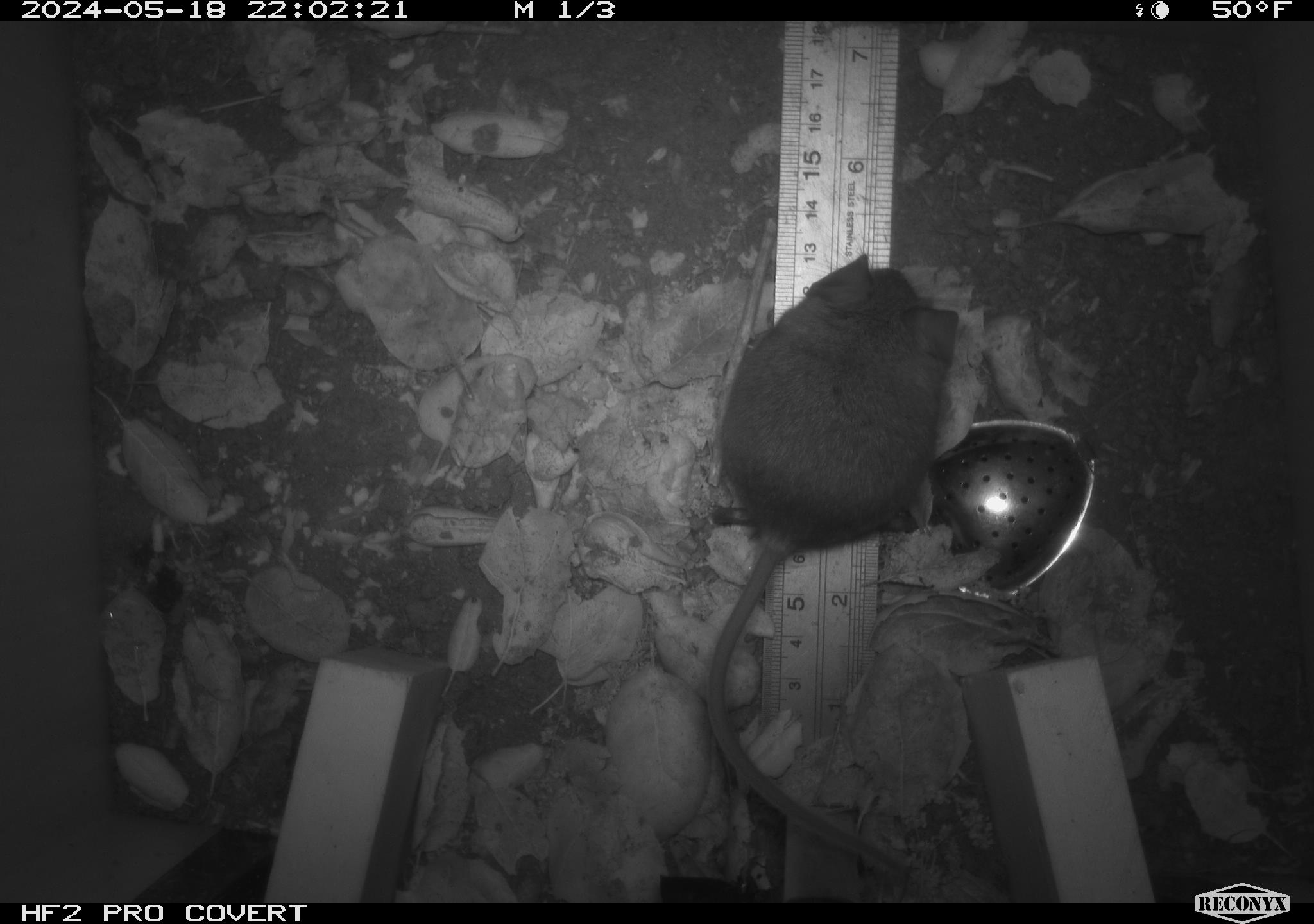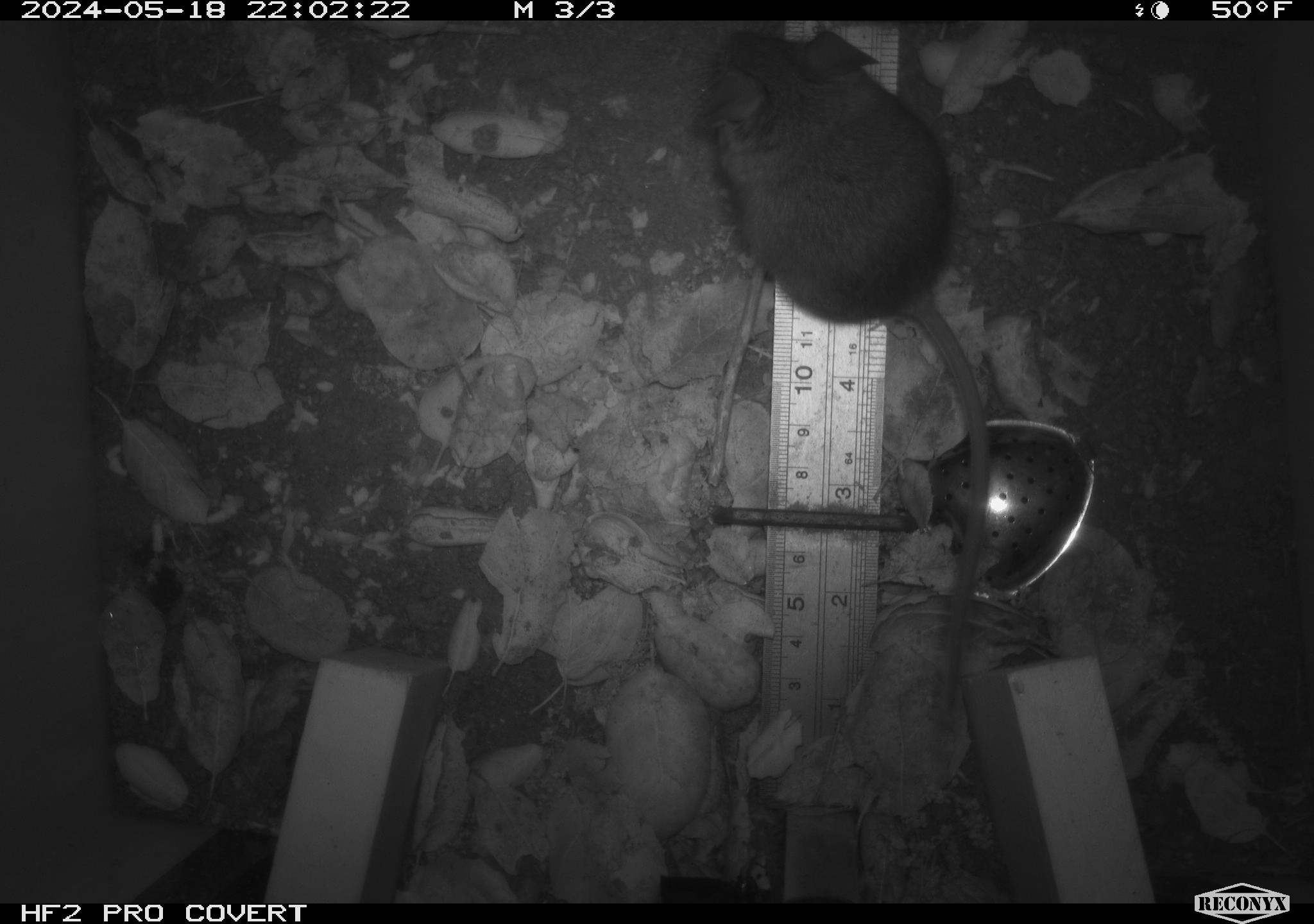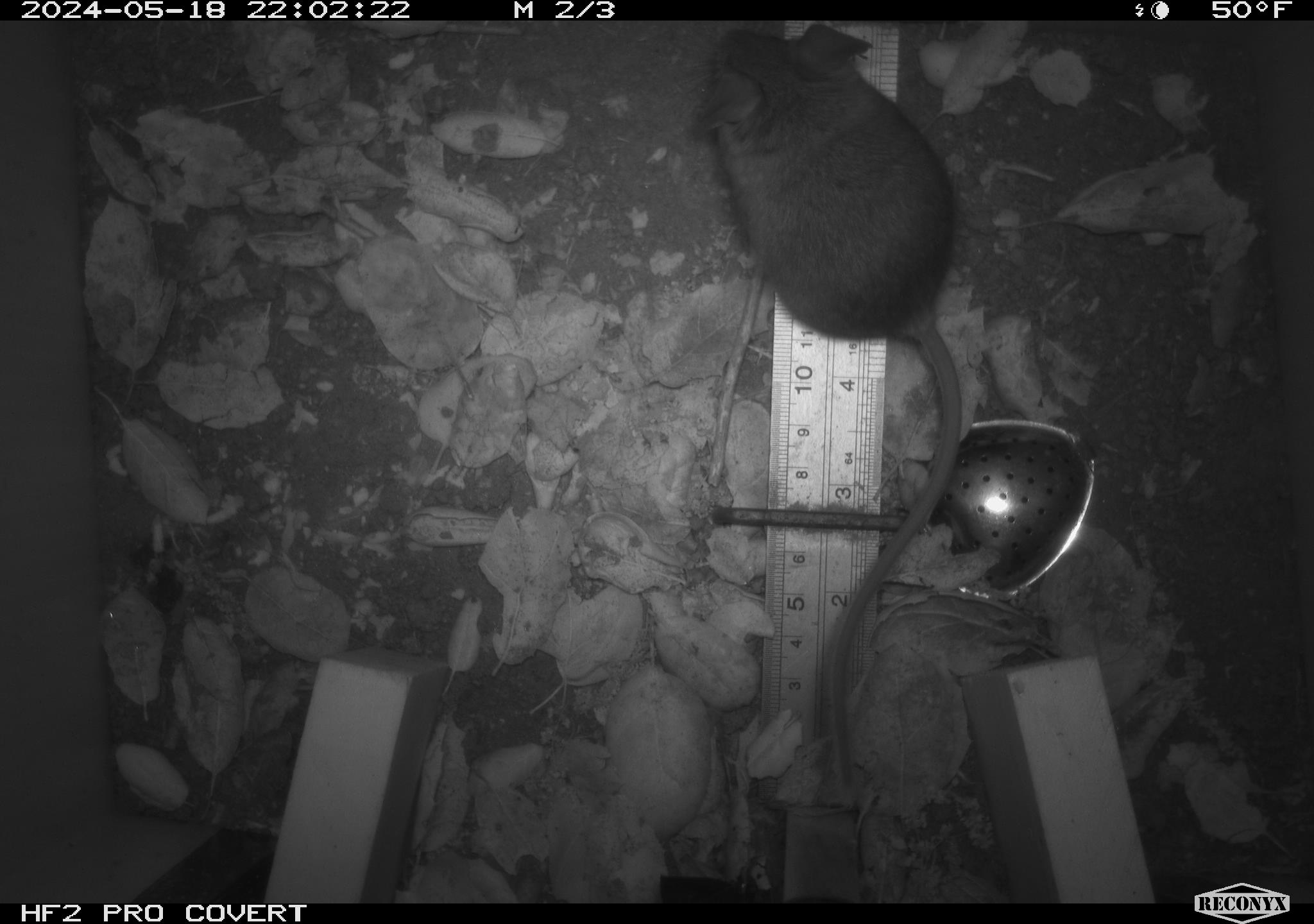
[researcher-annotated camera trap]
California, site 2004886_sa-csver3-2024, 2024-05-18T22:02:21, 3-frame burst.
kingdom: Animalia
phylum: Chordata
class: Mammalia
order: Rodentia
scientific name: Rodentia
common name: rodent